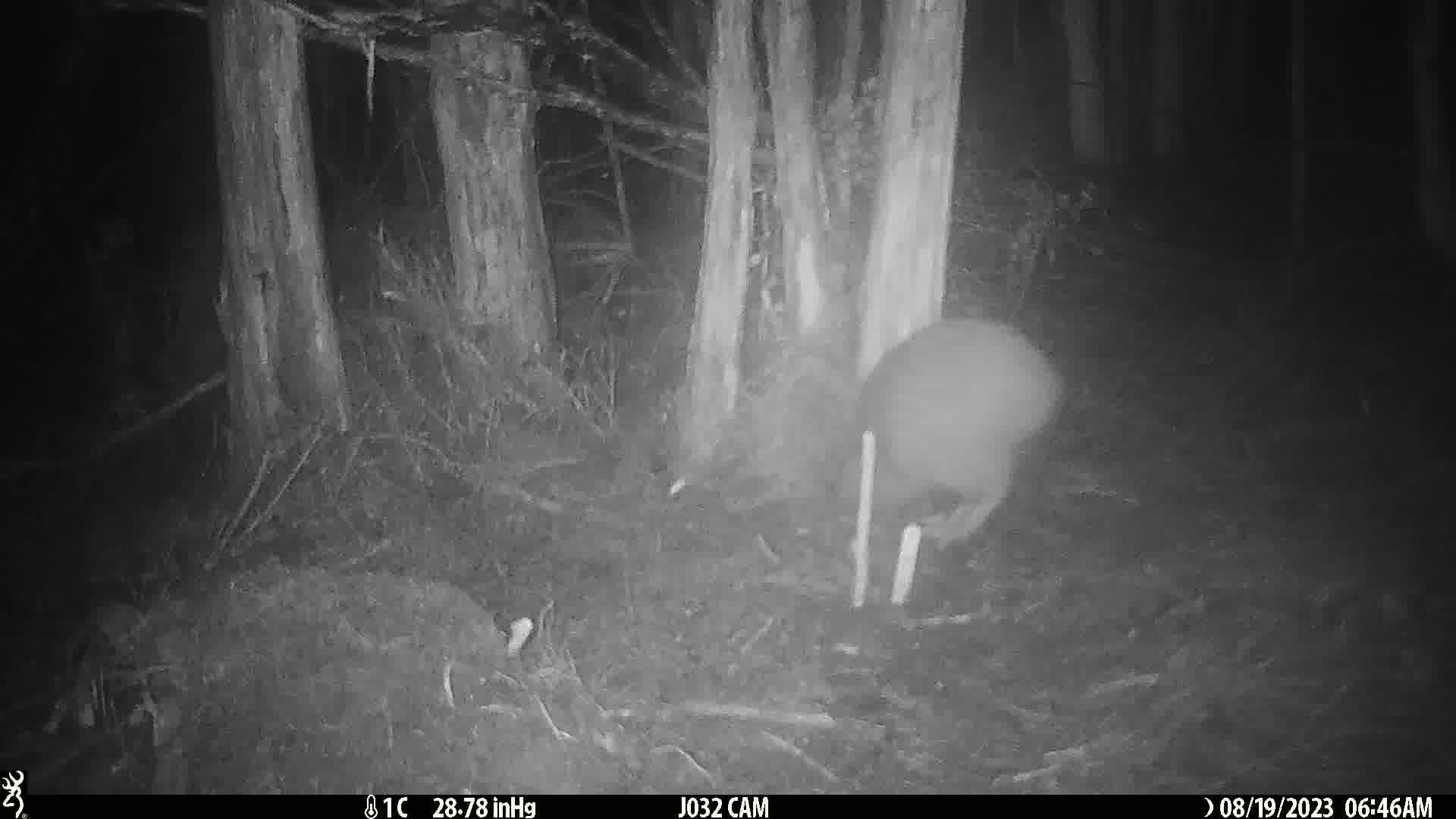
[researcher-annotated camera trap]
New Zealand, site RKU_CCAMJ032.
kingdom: Animalia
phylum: Chordata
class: Aves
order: Apterygiformes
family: Apterygidae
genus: Apteryx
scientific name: Apteryx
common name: kiwi